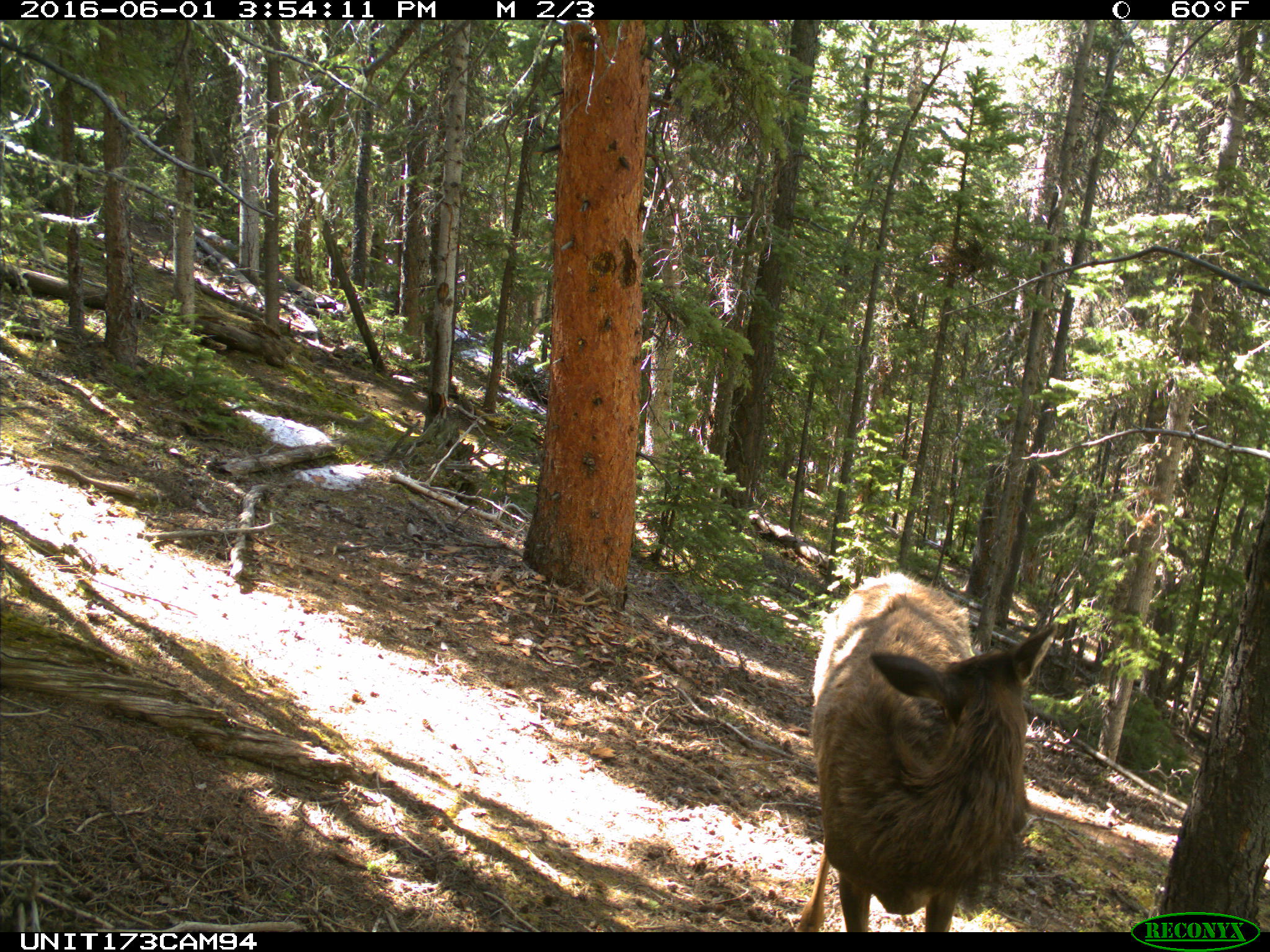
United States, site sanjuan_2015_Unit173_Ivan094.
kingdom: Animalia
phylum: Chordata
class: Mammalia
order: Artiodactyla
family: Cervidae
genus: Cervus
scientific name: Cervus elaphus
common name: red deer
Cervus elaphus (red deer).